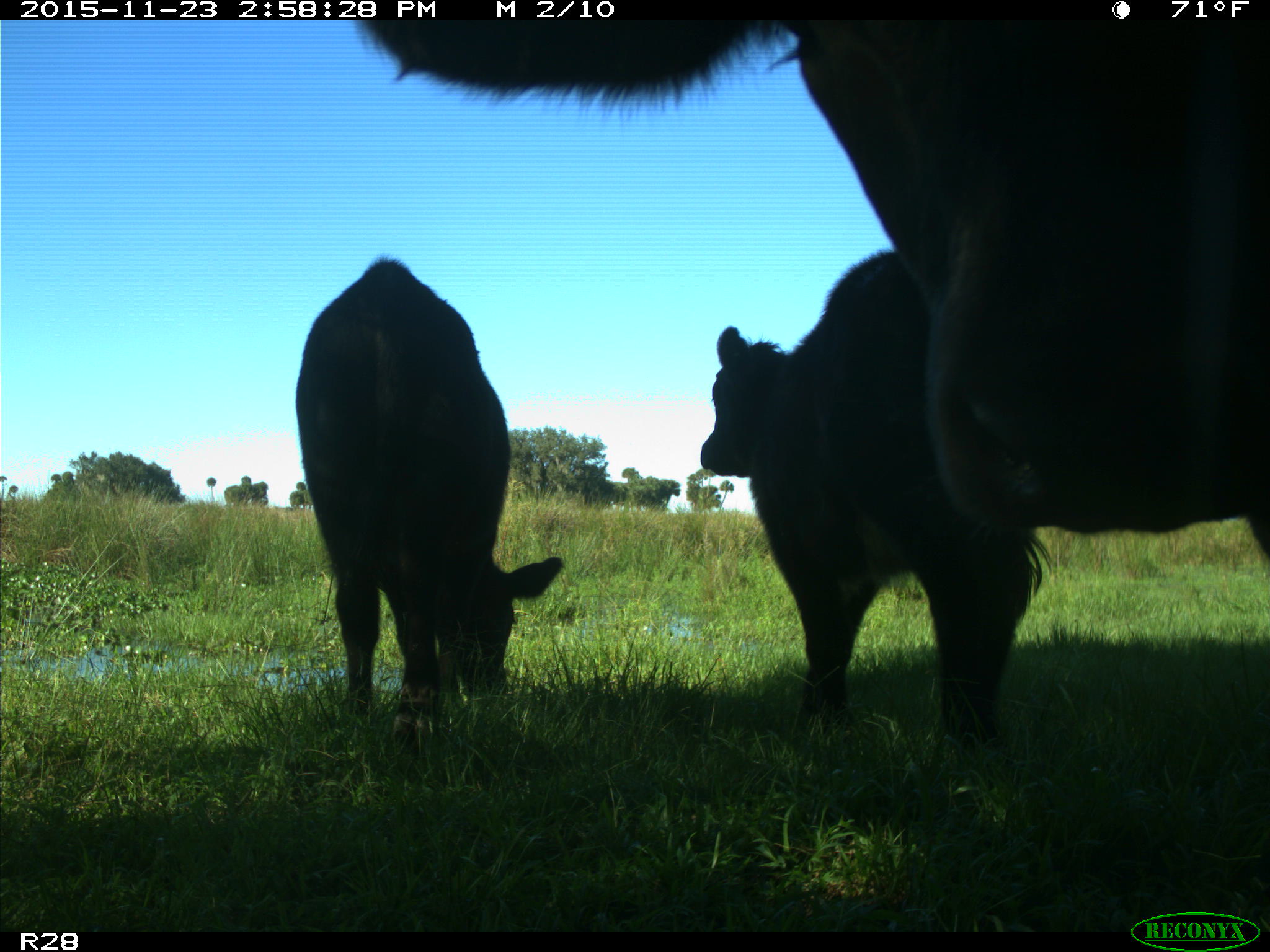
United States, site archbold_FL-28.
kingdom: Animalia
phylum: Chordata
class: Mammalia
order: Artiodactyla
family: Bovidae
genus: Bos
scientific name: Bos taurus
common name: domestic cow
Bos taurus (domestic cow).